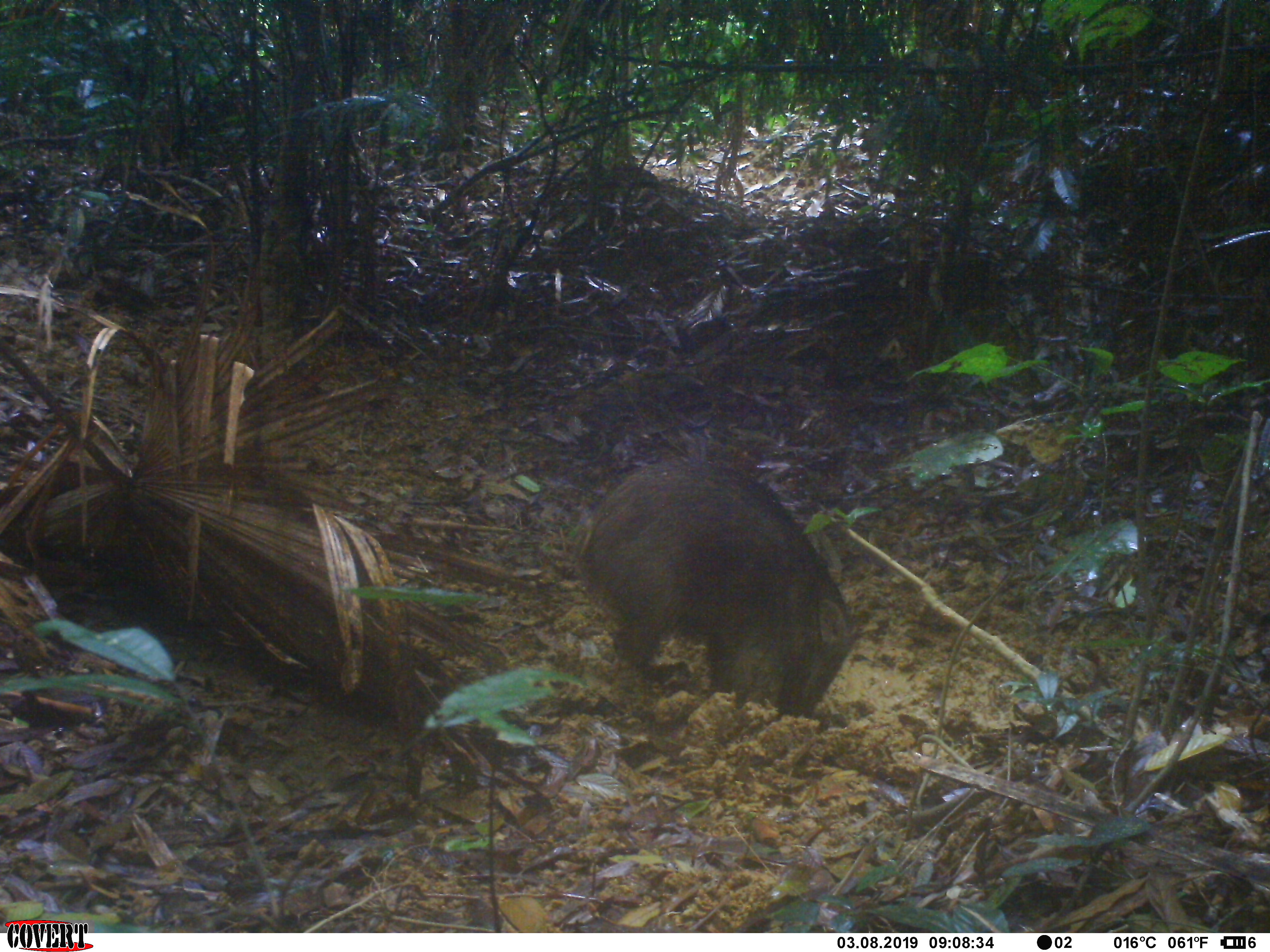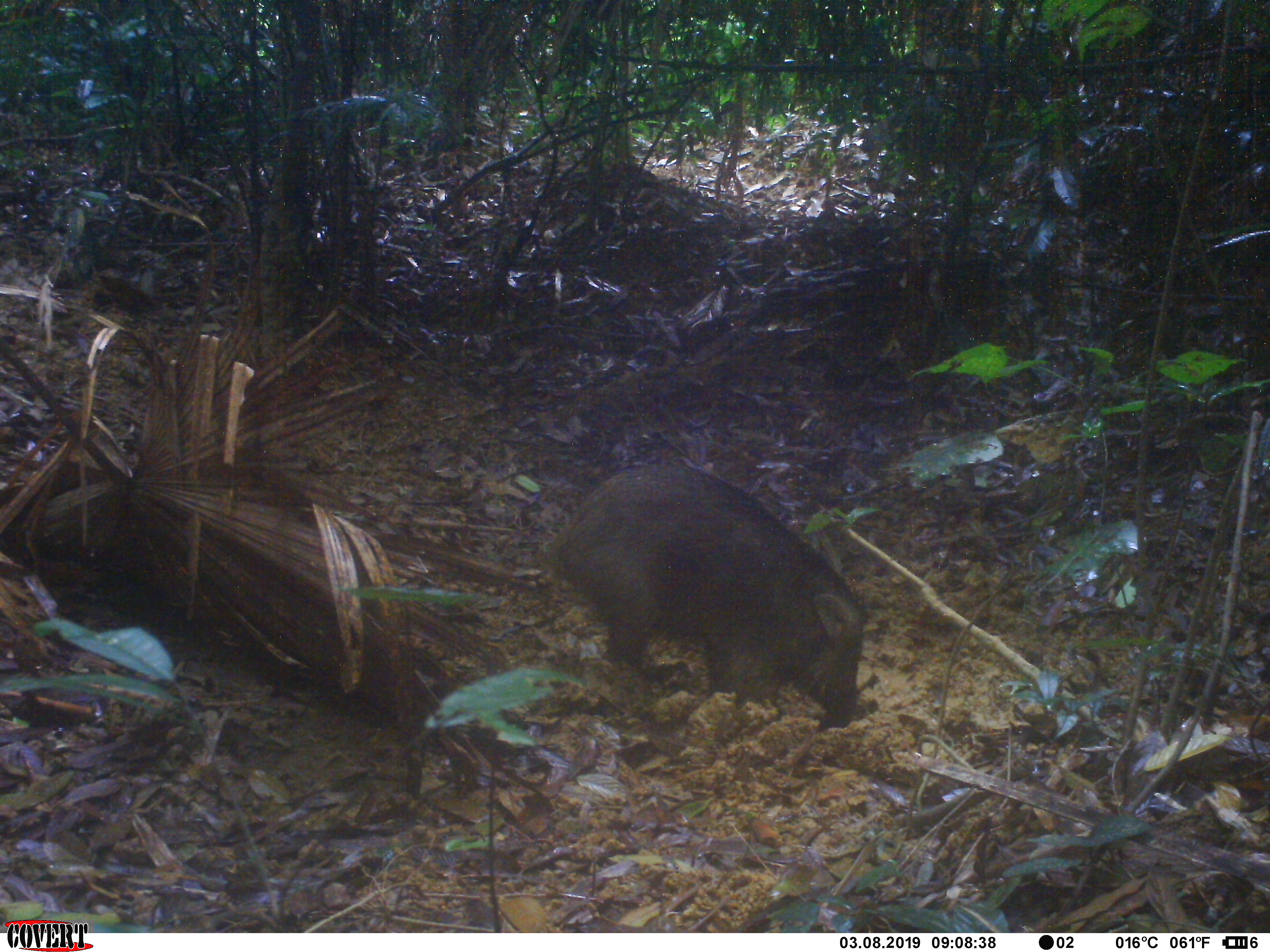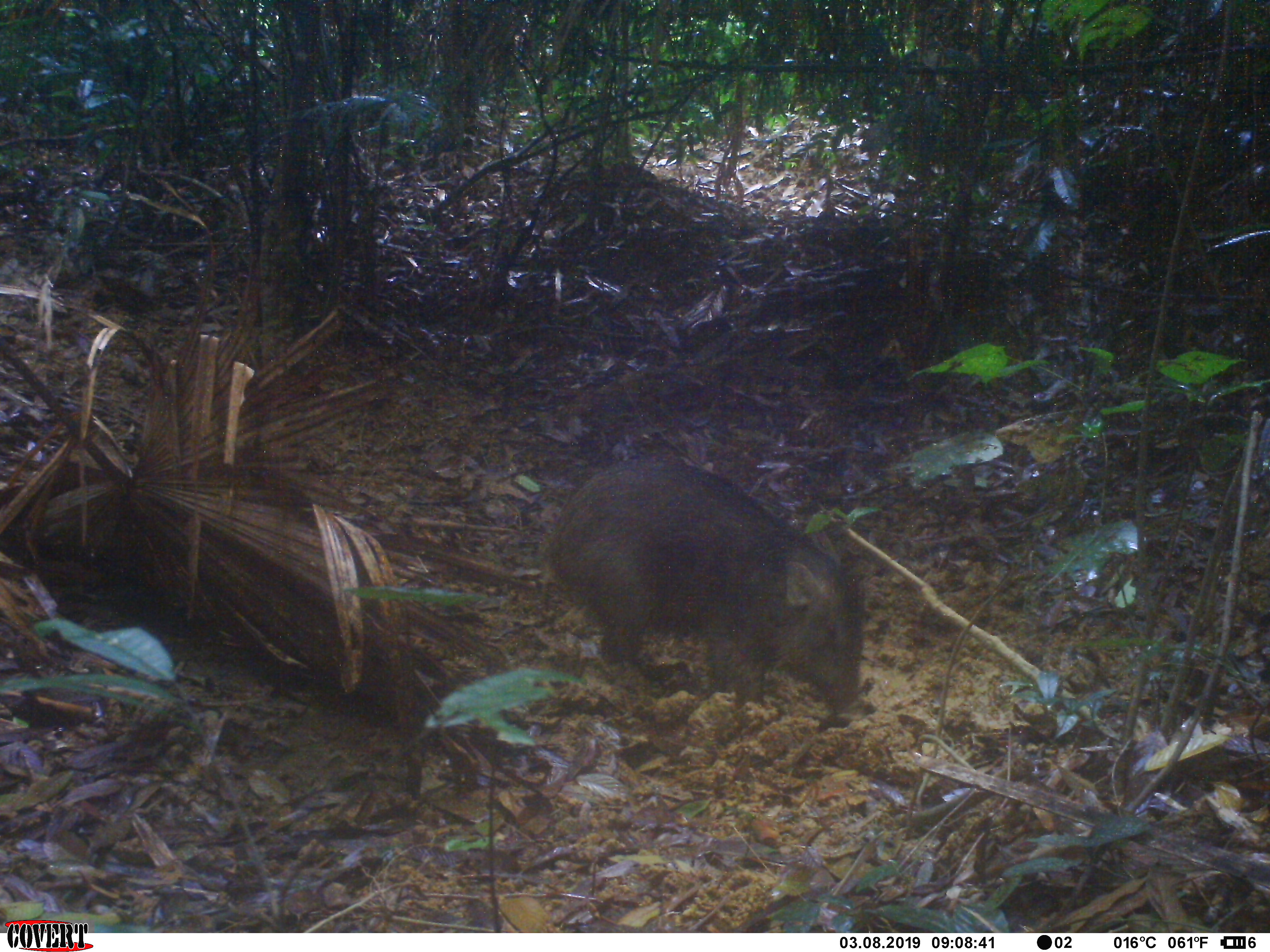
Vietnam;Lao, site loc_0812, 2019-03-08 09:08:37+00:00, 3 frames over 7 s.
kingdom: Animalia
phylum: Chordata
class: Mammalia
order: Artiodactyla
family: Suidae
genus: Sus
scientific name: Sus scrofa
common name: eurasian wild pig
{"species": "eurasian wild pig (Sus scrofa)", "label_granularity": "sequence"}